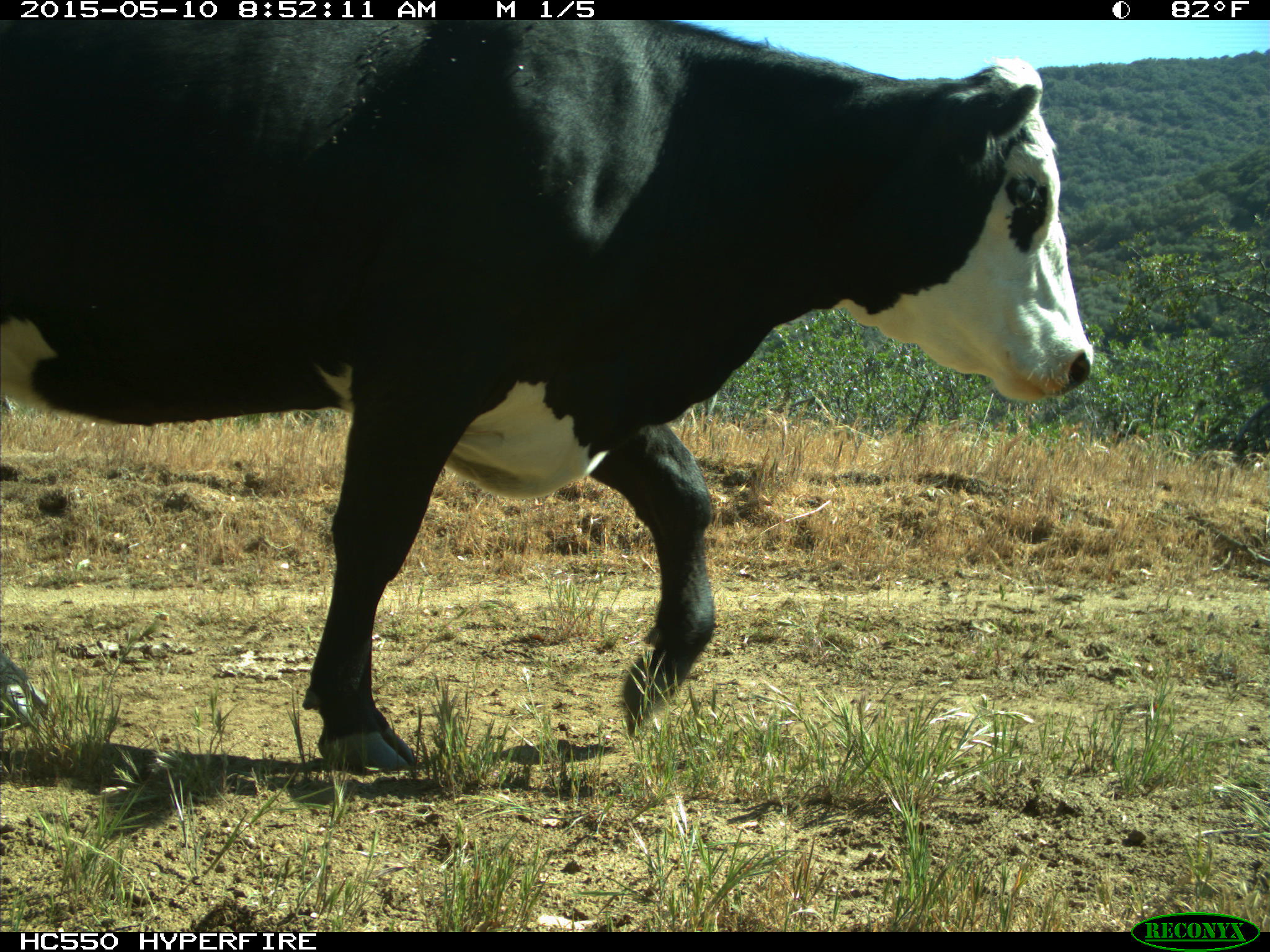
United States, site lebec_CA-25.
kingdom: Animalia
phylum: Chordata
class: Mammalia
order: Artiodactyla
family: Bovidae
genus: Bos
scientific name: Bos taurus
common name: domestic cow